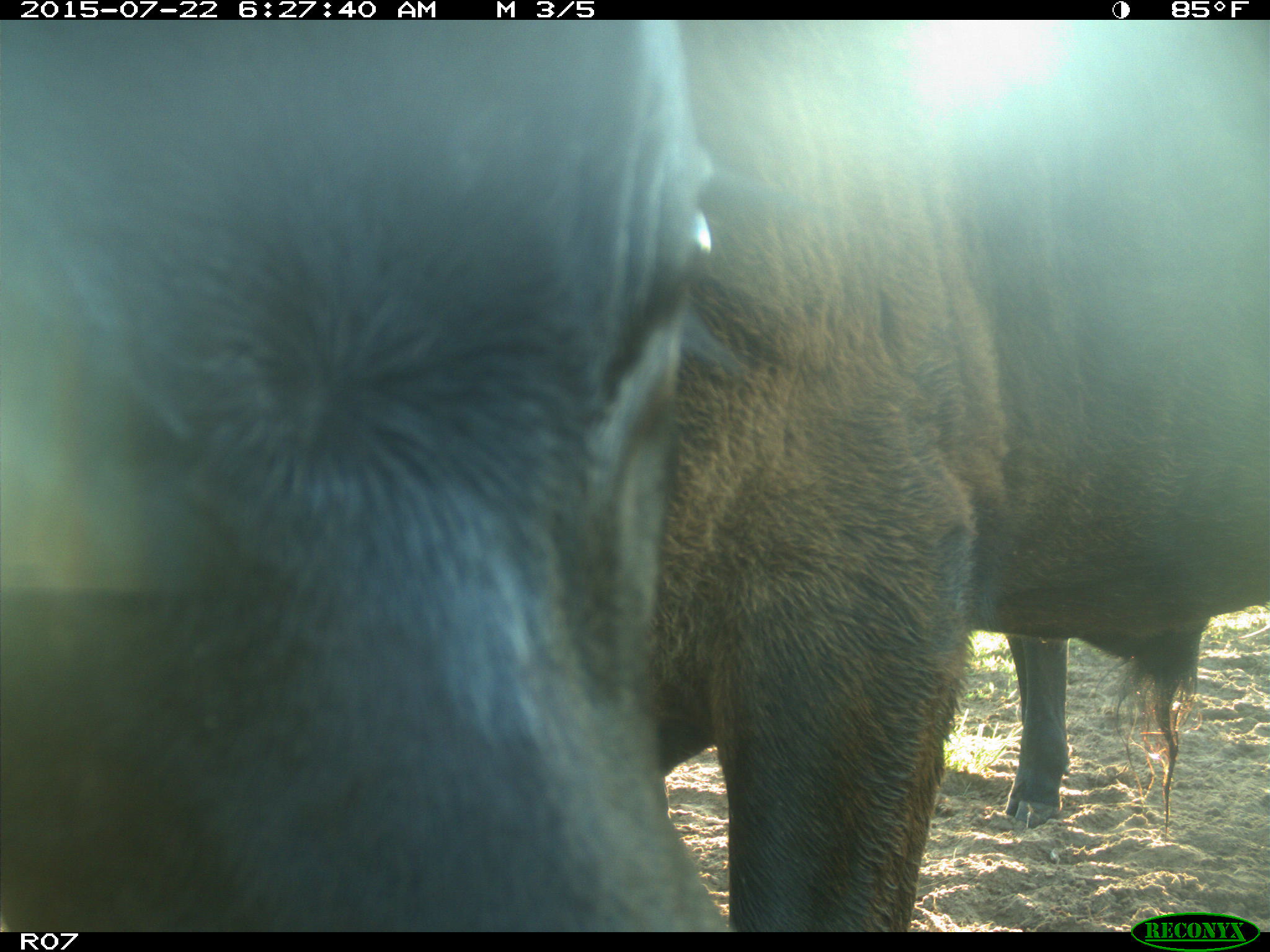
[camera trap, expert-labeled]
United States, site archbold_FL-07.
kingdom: Animalia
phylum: Chordata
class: Mammalia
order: Artiodactyla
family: Bovidae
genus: Bos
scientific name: Bos taurus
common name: domestic cow